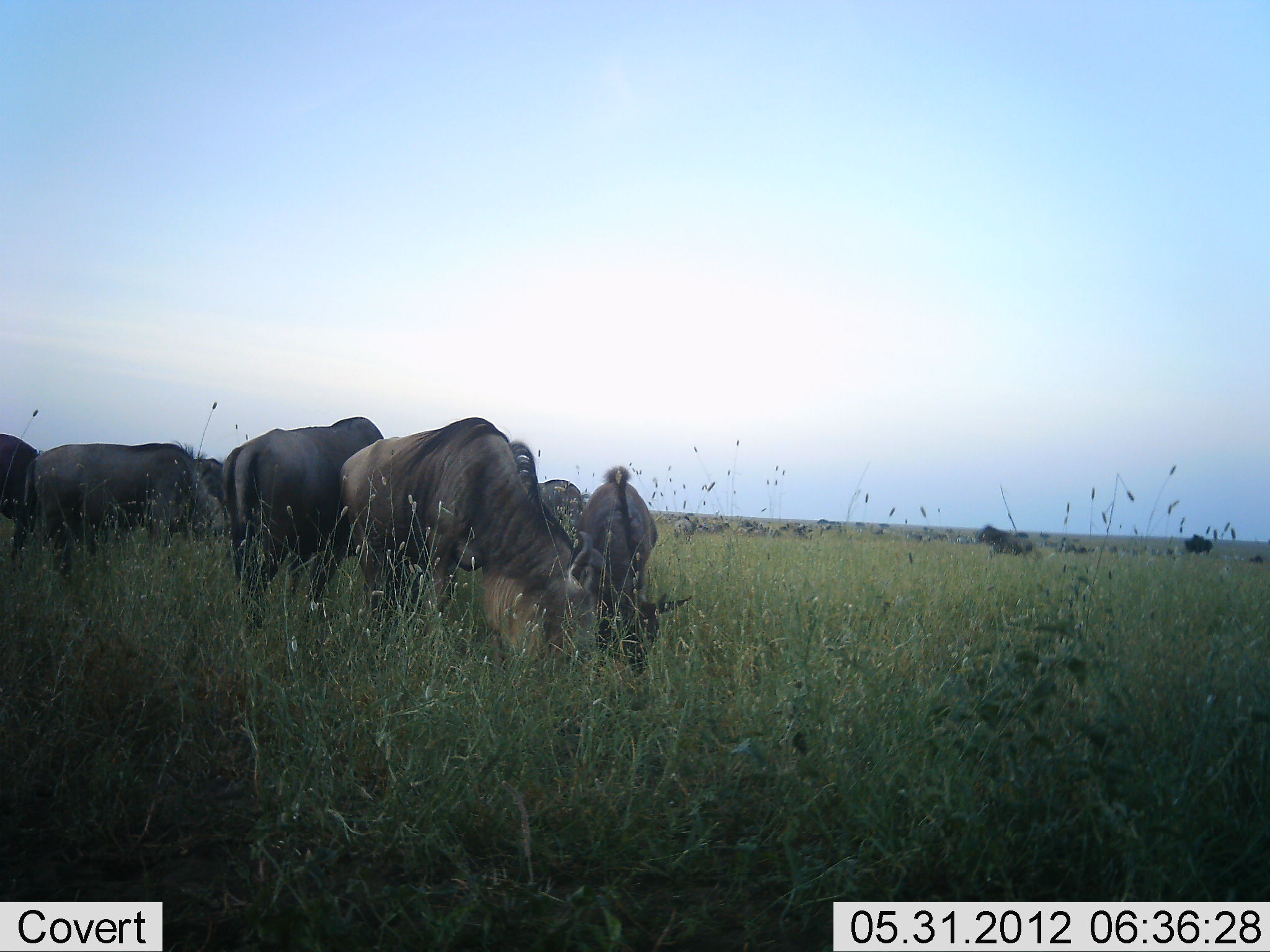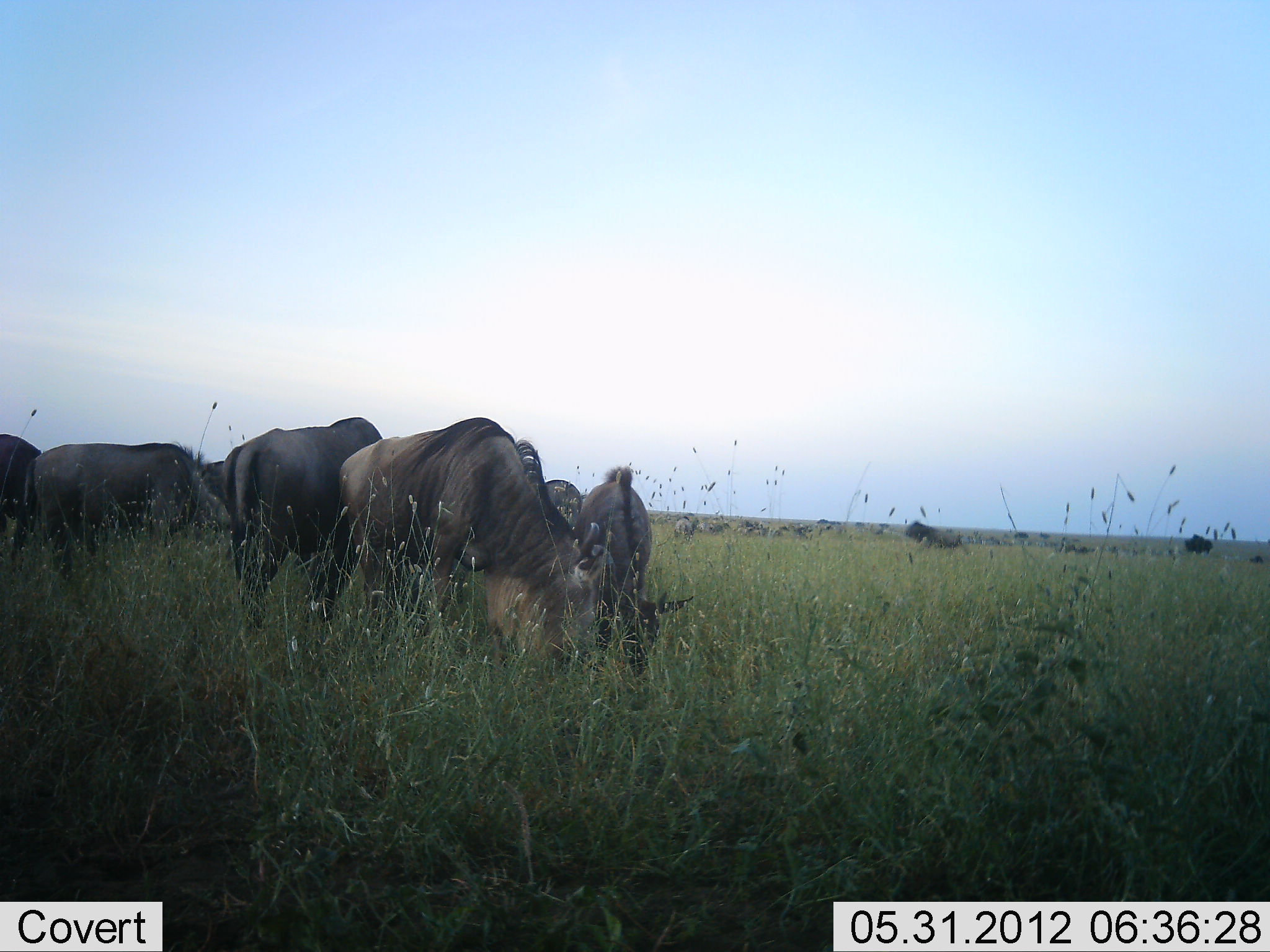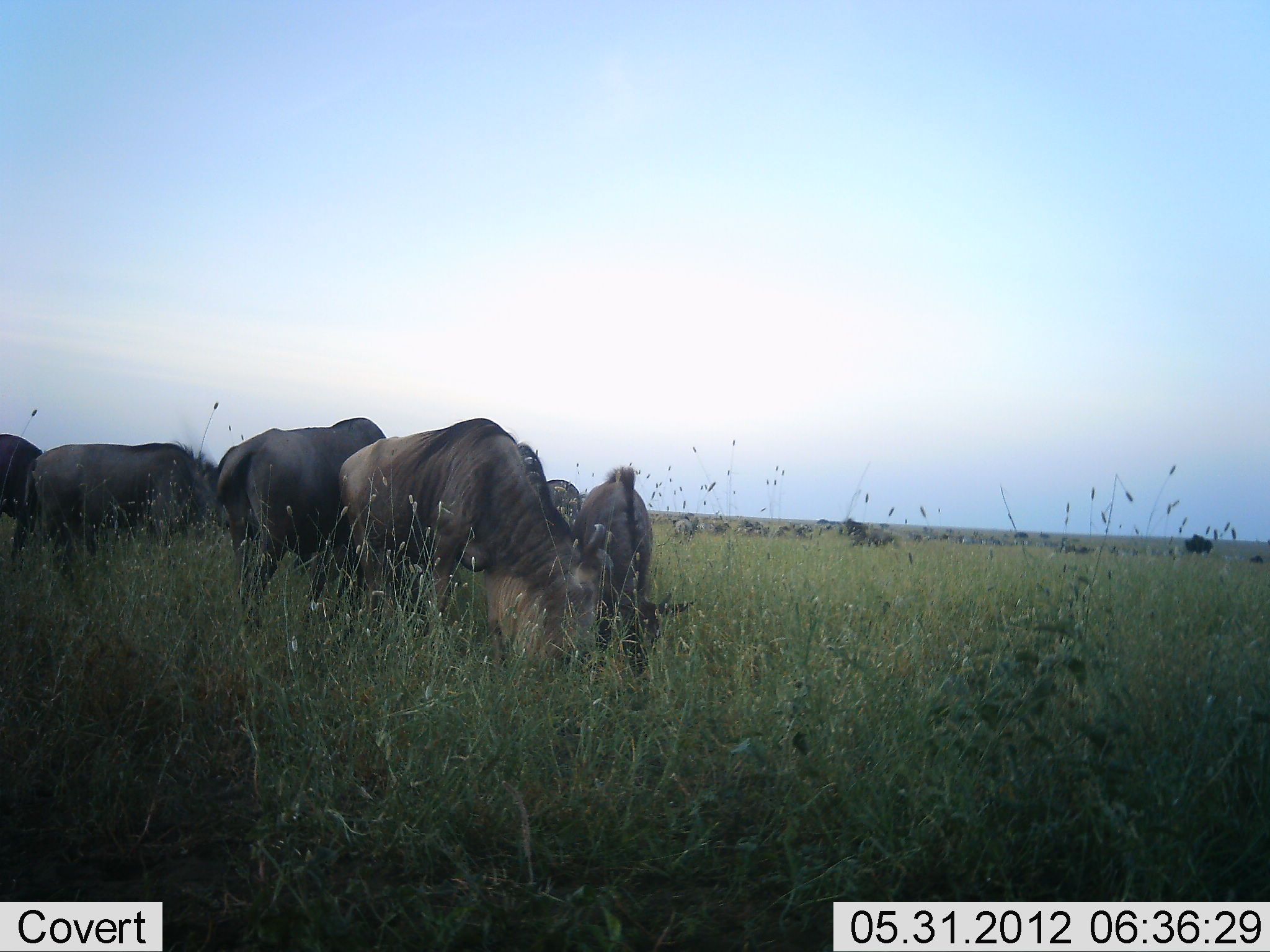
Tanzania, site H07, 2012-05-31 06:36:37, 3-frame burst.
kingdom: Animalia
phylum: Chordata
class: Mammalia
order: Artiodactyla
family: Bovidae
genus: Connochaetes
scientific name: Connochaetes taurinus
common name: blue wildebeest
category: wildebeest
Wildebeest (blue wildebeest) (Connochaetes taurinus), count 11-50. Behavior (volunteer vote fractions): standing 21%, resting 0%, moving 50%, interacting 0%. Young present (vote fraction): 0%. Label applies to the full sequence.